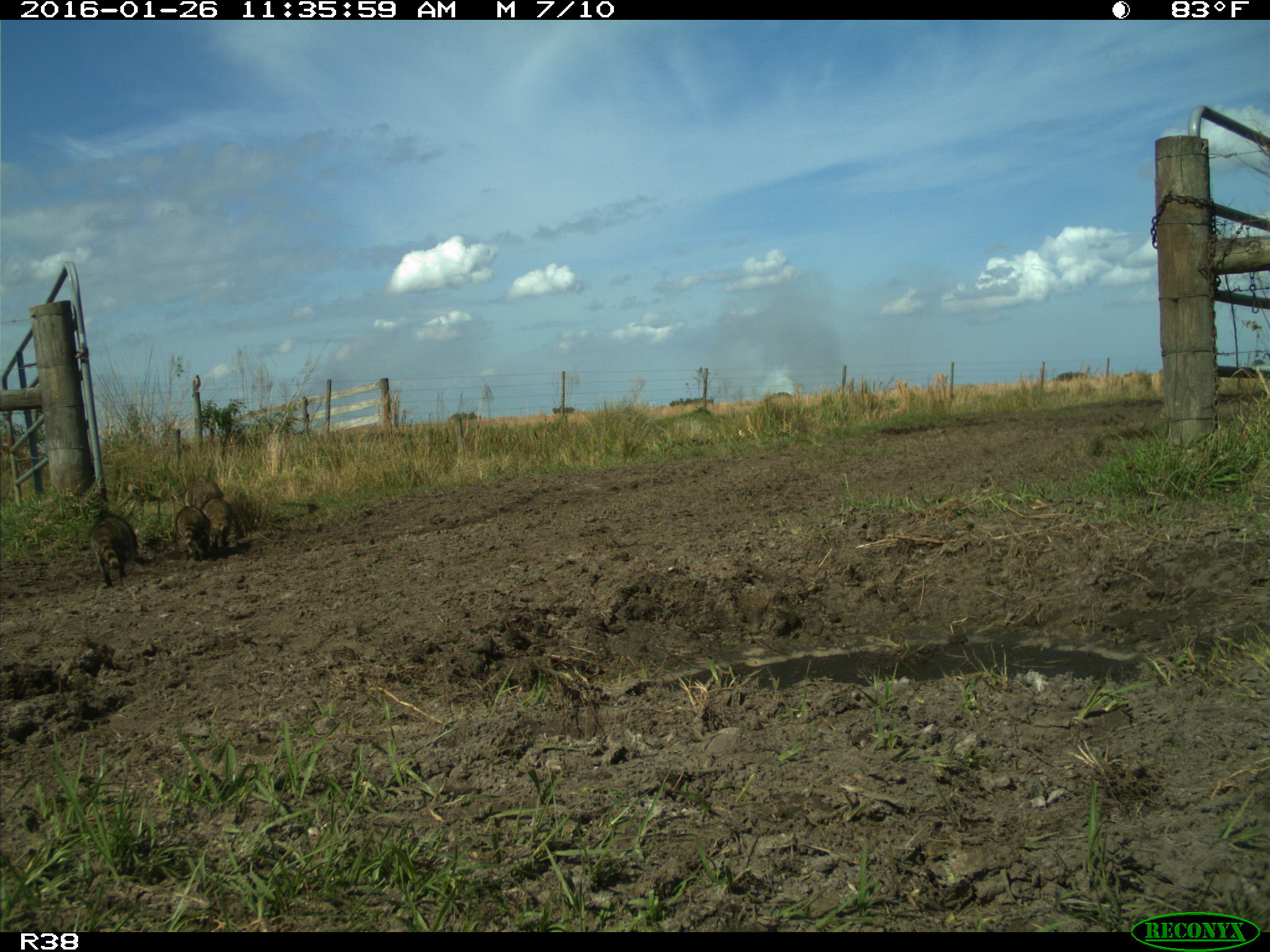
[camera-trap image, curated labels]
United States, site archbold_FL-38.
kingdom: Animalia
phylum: Chordata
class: Mammalia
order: Carnivora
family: Procyonidae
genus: Procyon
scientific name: Procyon lotor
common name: common raccoon